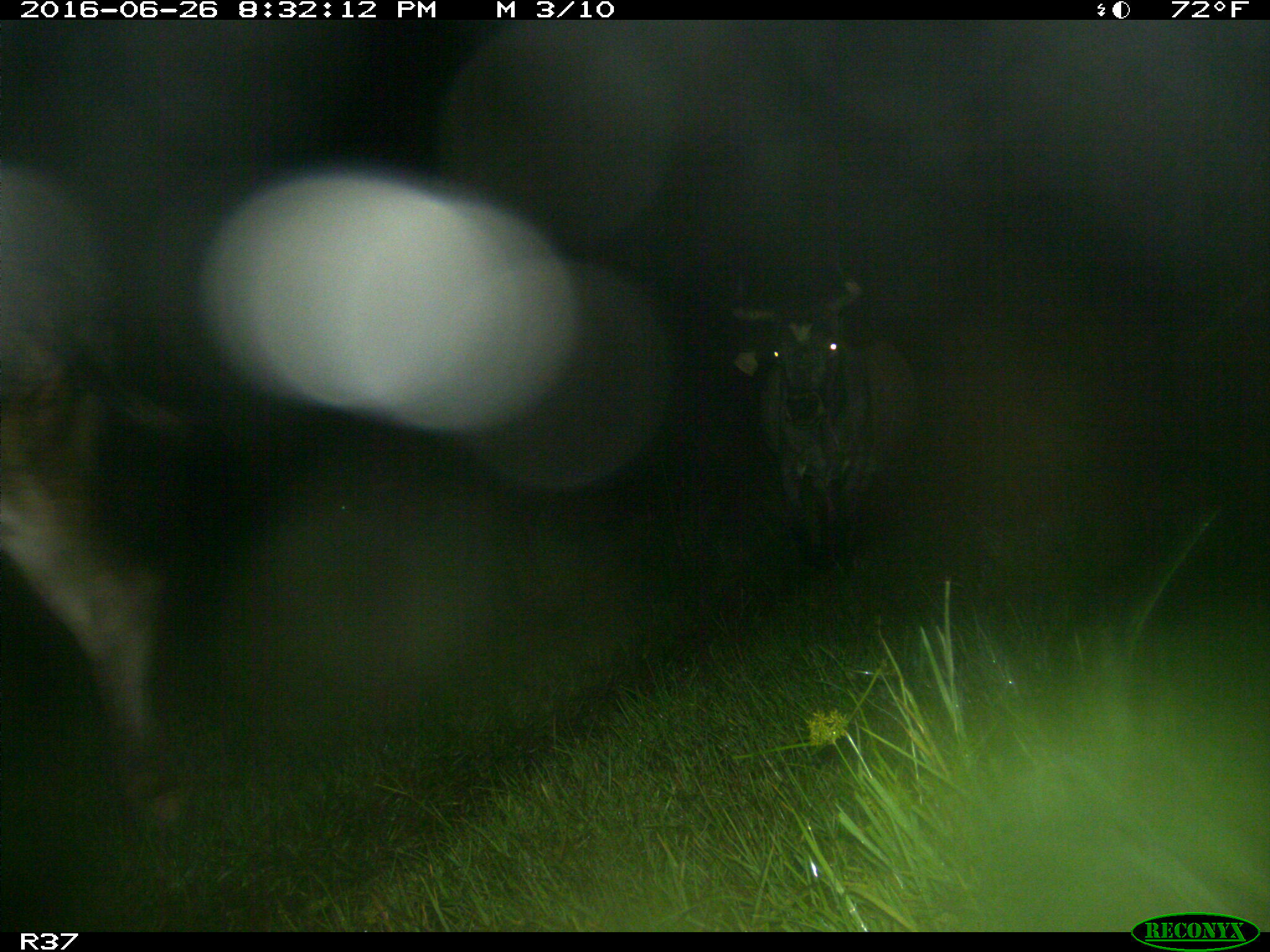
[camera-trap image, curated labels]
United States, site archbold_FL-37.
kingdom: Animalia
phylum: Chordata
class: Mammalia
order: Artiodactyla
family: Bovidae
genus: Bos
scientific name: Bos taurus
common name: domestic cow